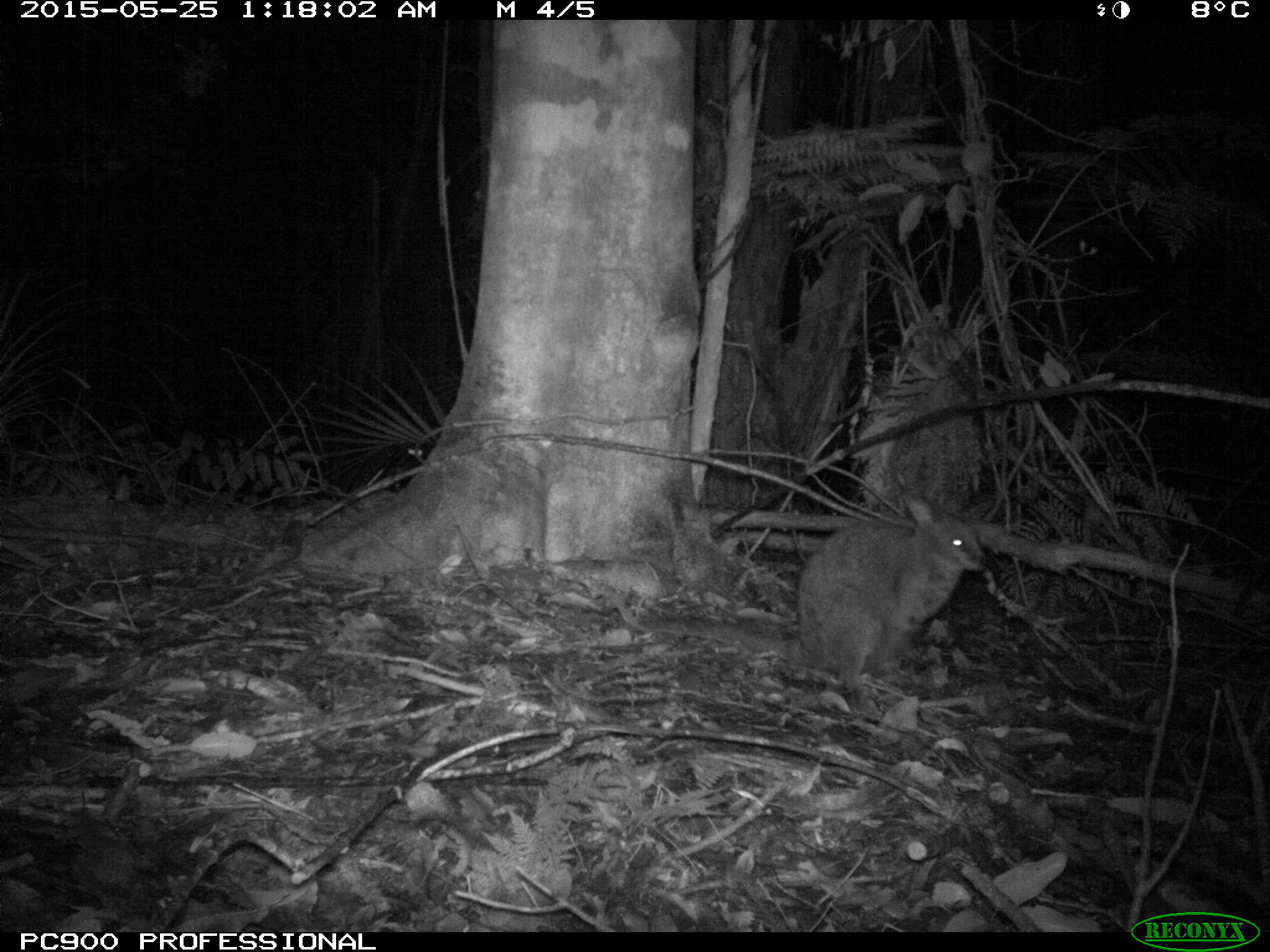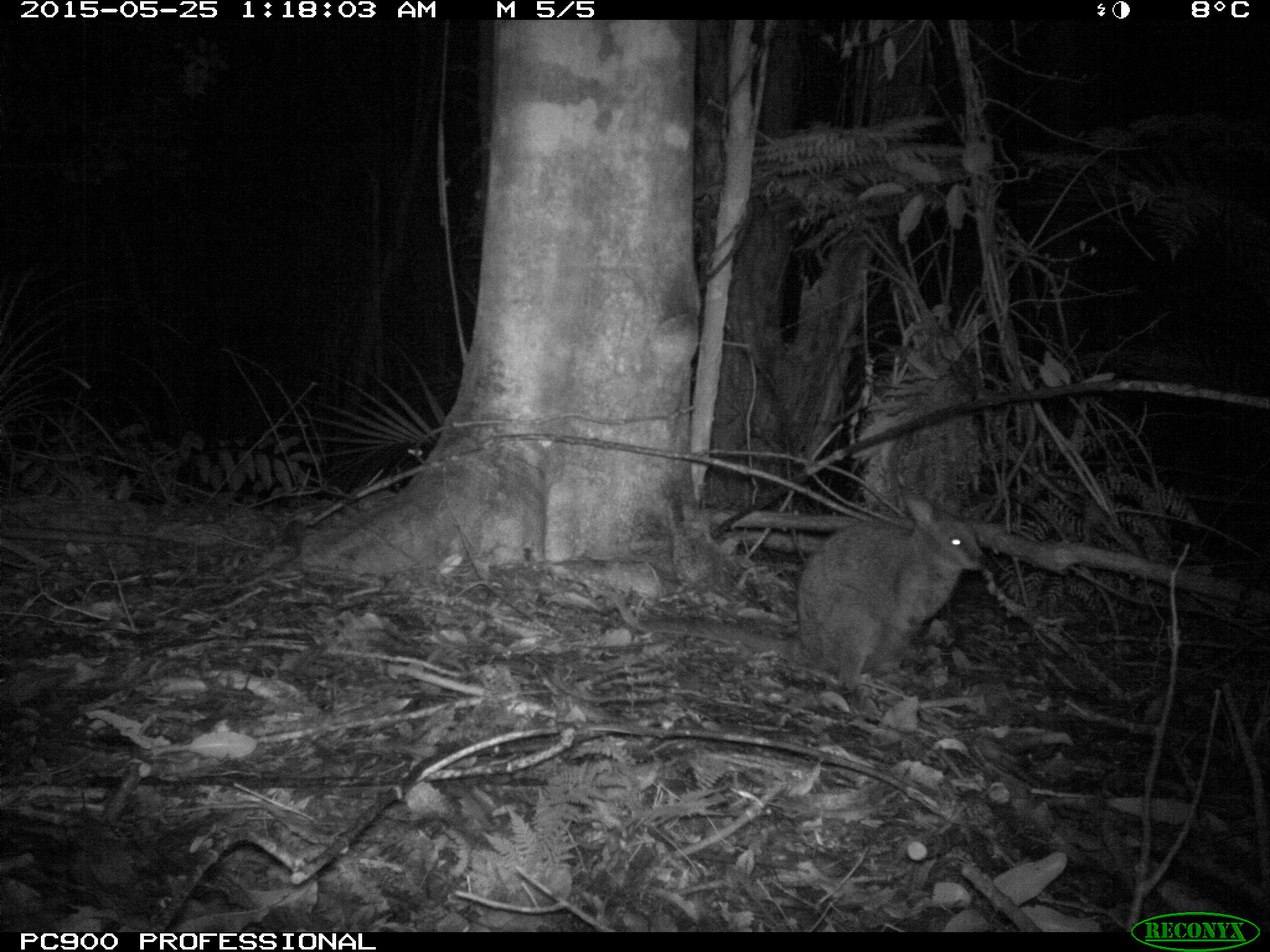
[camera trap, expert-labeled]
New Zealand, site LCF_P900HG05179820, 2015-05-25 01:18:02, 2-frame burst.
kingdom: Animalia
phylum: Chordata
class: Mammalia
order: Diprotodontia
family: Macropodidae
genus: Notamacropus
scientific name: Notamacropus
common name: wallaby